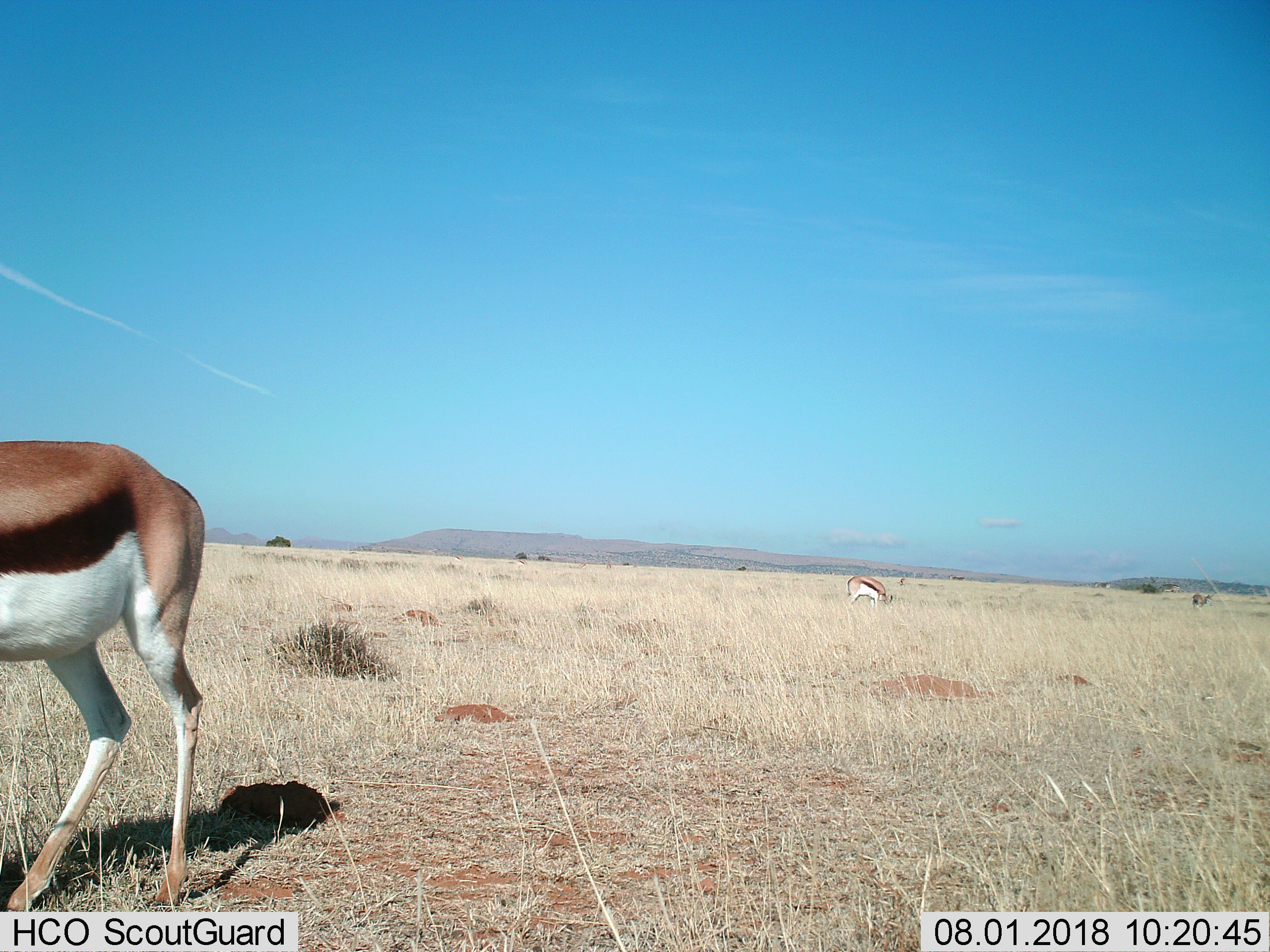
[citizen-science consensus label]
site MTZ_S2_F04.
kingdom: Animalia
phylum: Chordata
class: Mammalia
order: Artiodactyla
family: Bovidae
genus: Antidorcas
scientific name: Antidorcas marsupialis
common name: springbok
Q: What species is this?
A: Springbok (Antidorcas marsupialis).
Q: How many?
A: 2.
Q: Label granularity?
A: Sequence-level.